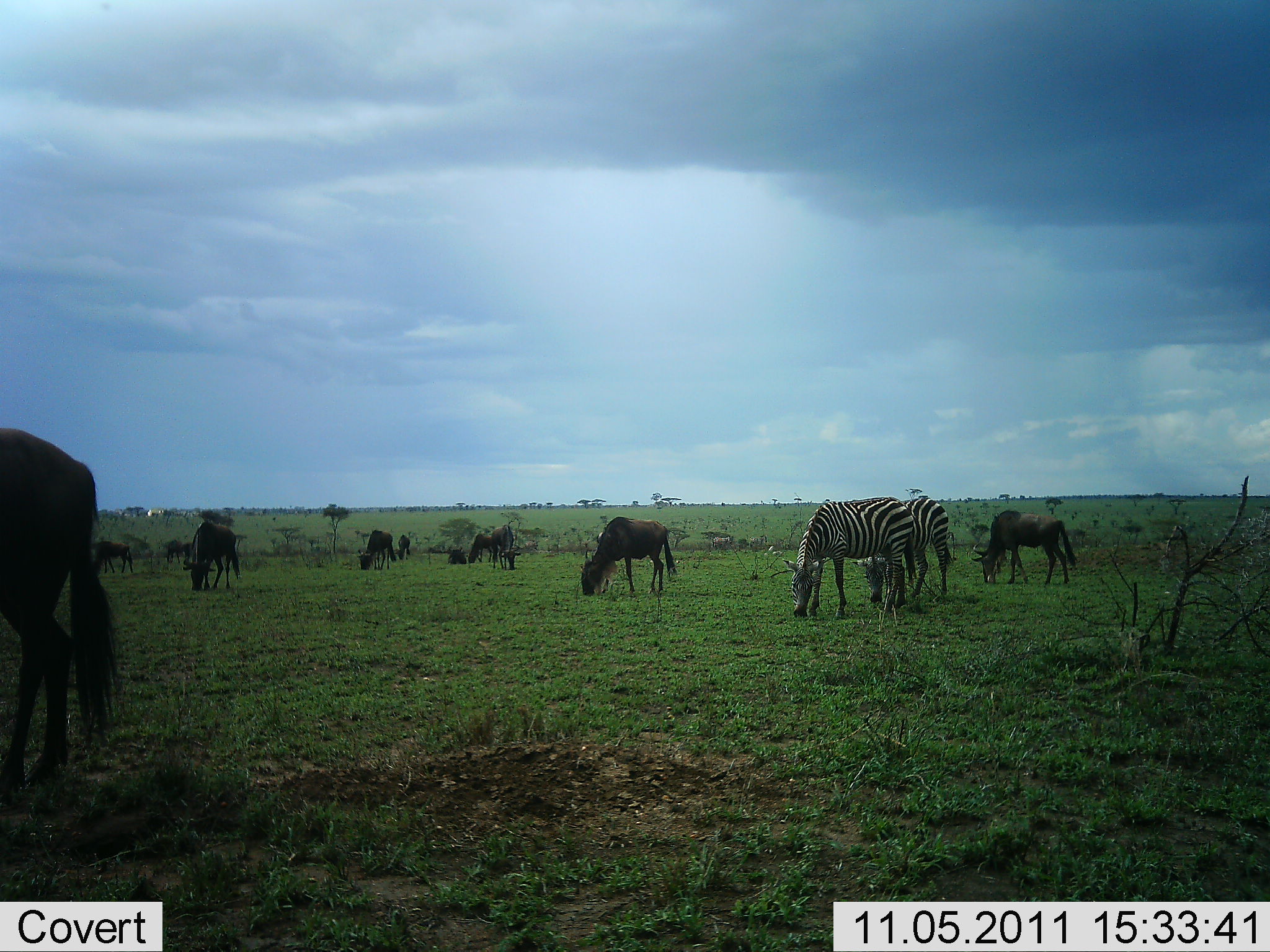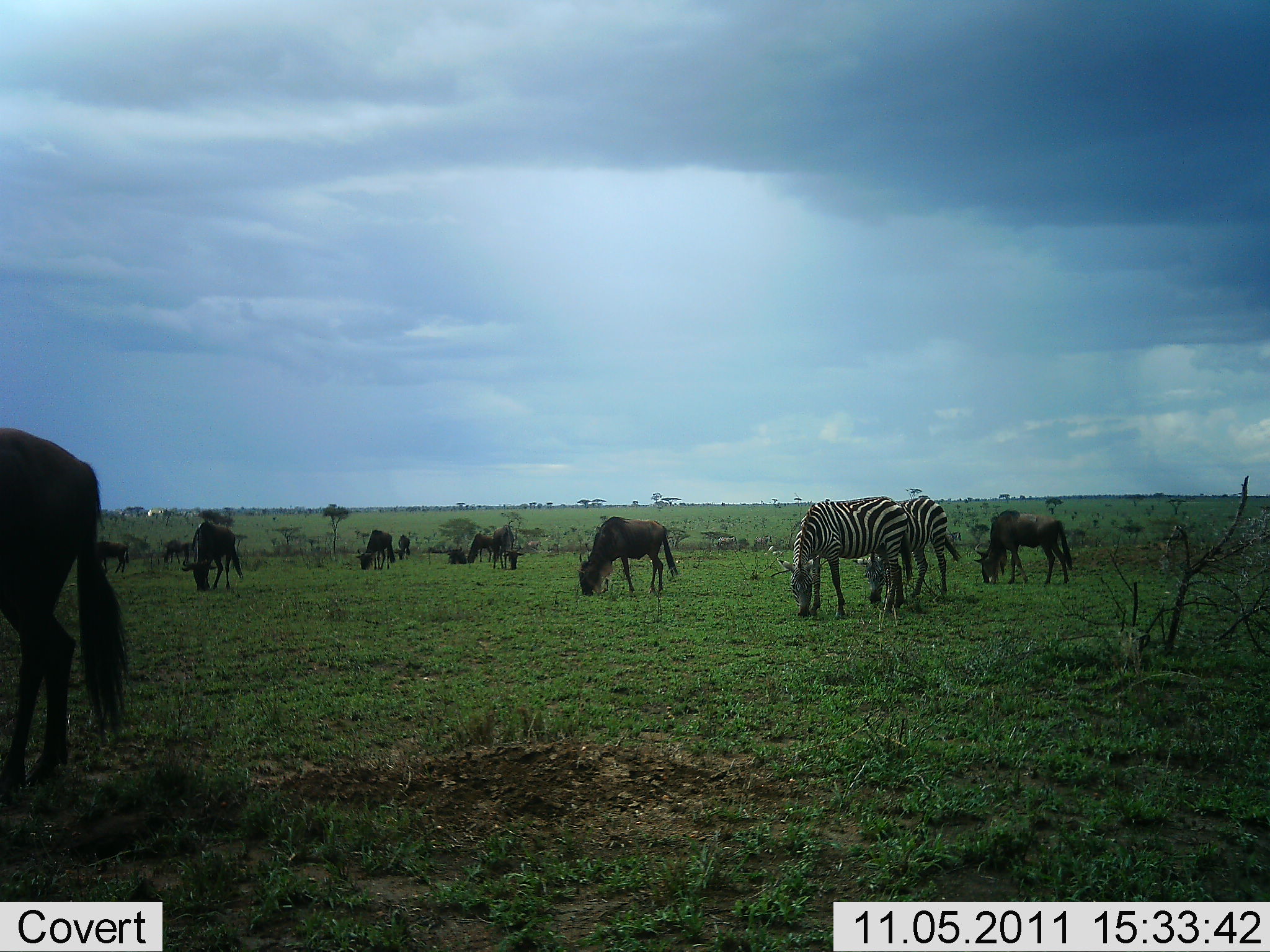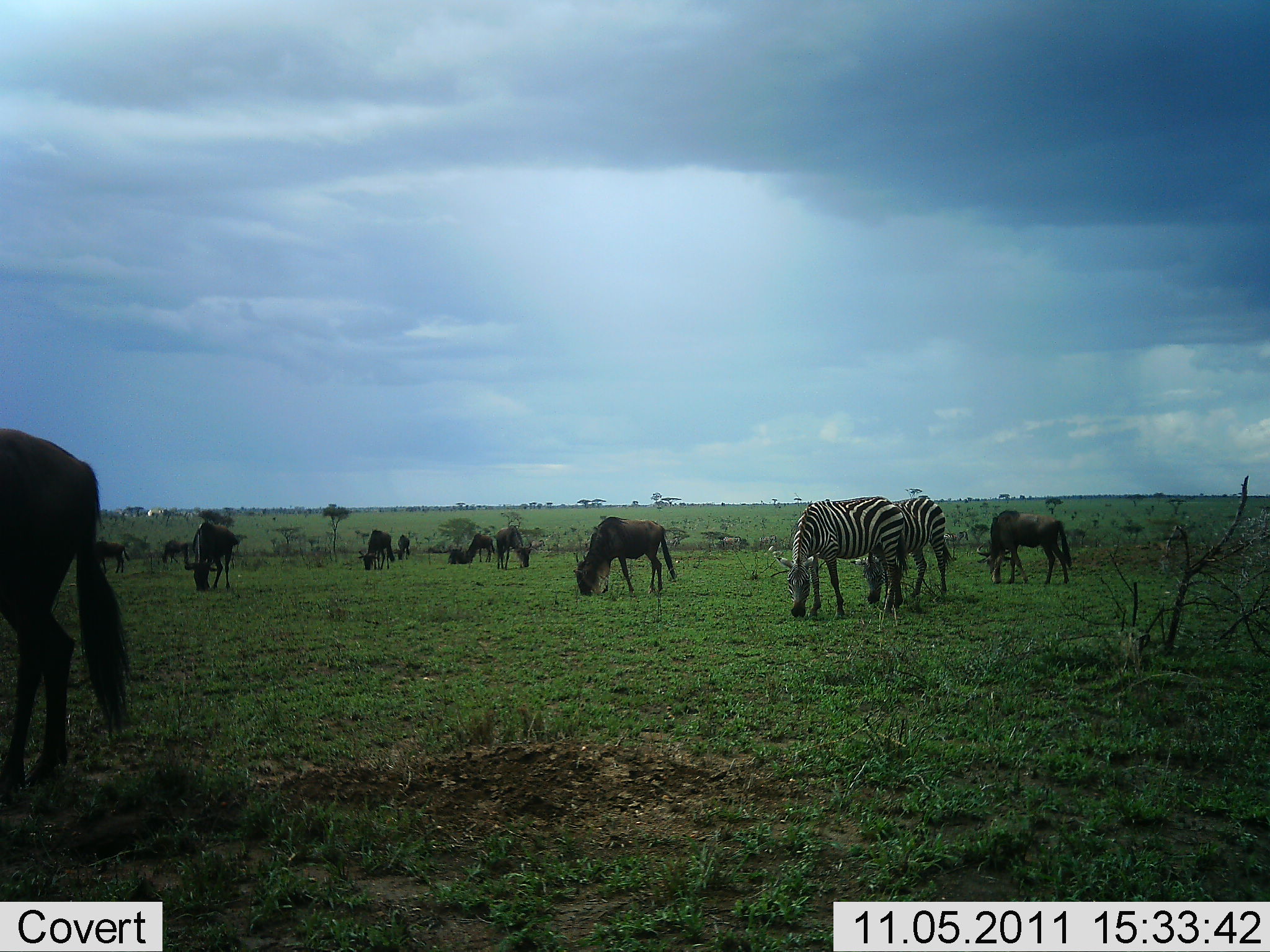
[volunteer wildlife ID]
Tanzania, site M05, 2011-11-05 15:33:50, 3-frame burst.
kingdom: Animalia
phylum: Chordata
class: Mammalia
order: Artiodactyla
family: Bovidae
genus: Connochaetes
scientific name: Connochaetes taurinus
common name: blue wildebeest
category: wildebeest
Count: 10.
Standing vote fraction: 33%.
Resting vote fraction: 8%.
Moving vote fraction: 0%.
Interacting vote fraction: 0%.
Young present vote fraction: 0%.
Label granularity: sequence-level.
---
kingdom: Animalia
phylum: Chordata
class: Mammalia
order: Perissodactyla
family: Equidae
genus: Equus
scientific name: Equus quagga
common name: plains zebra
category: zebra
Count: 2.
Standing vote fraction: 8%.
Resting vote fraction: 0%.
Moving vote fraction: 0%.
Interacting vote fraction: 0%.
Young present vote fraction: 0%.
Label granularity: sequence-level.